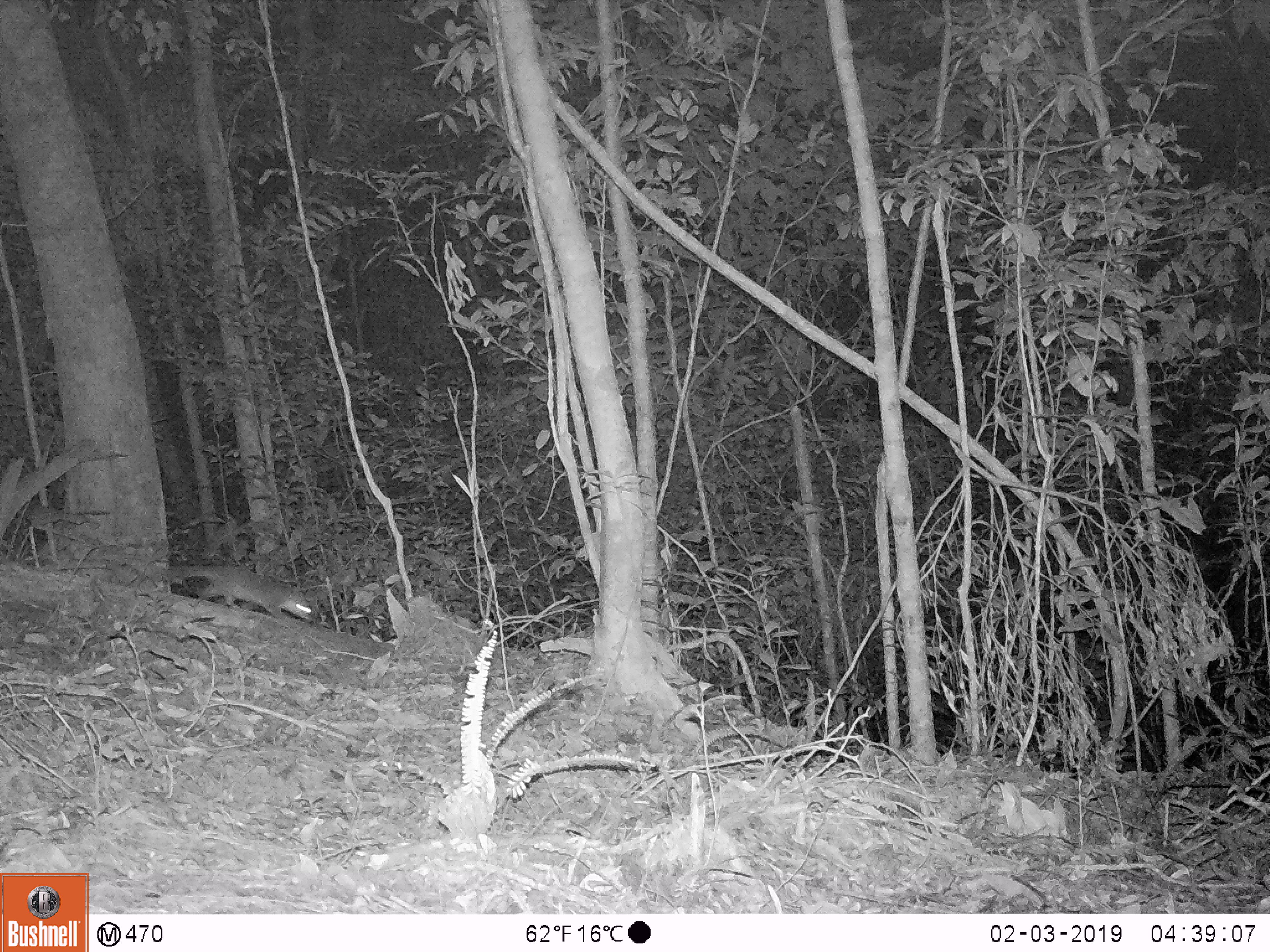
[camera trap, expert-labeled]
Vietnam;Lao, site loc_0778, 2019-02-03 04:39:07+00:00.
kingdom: Animalia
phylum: Chordata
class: Mammalia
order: Carnivora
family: Mustelidae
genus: Melogale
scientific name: Melogale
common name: ferret badger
Ferret badger (Melogale). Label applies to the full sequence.